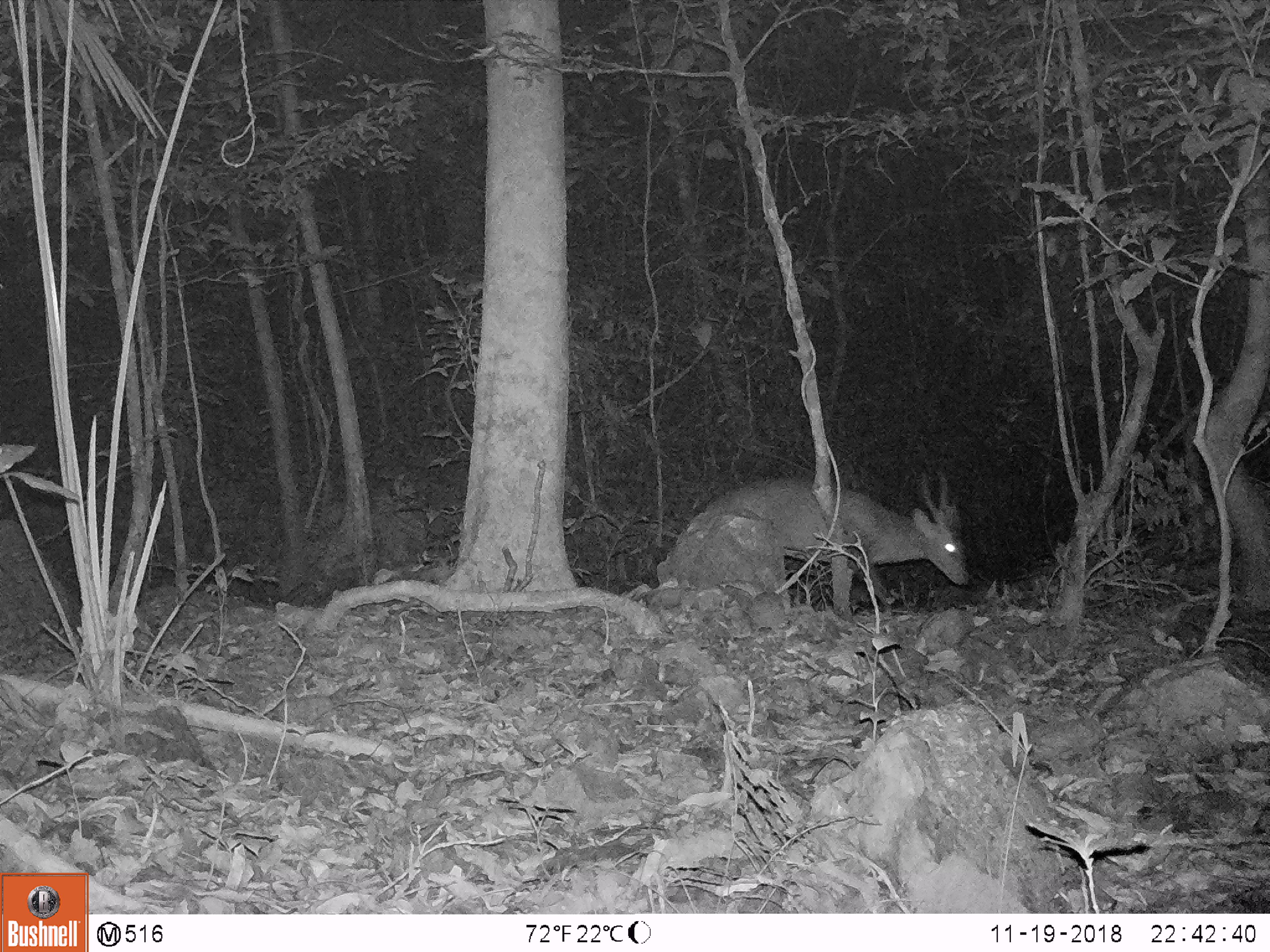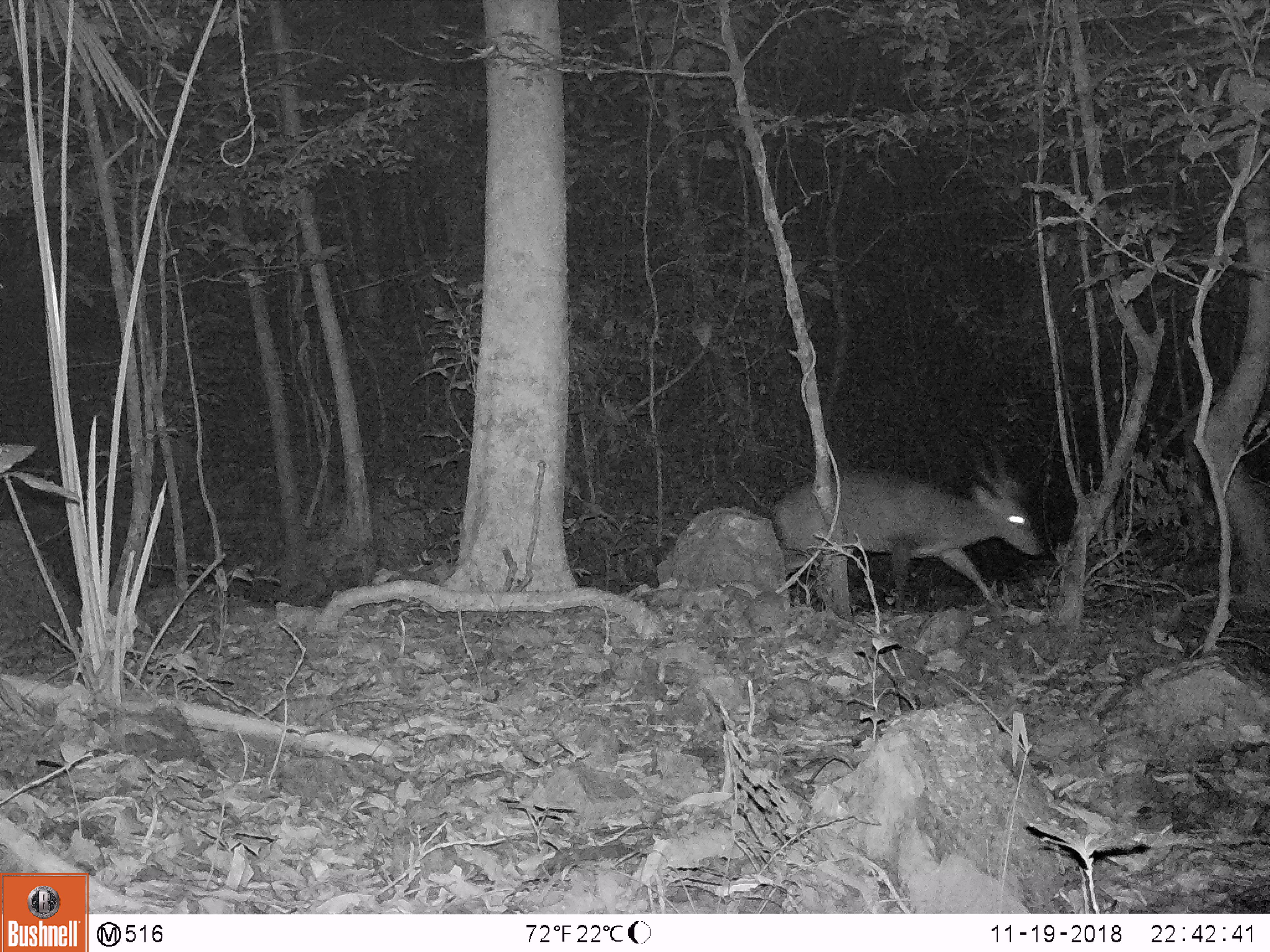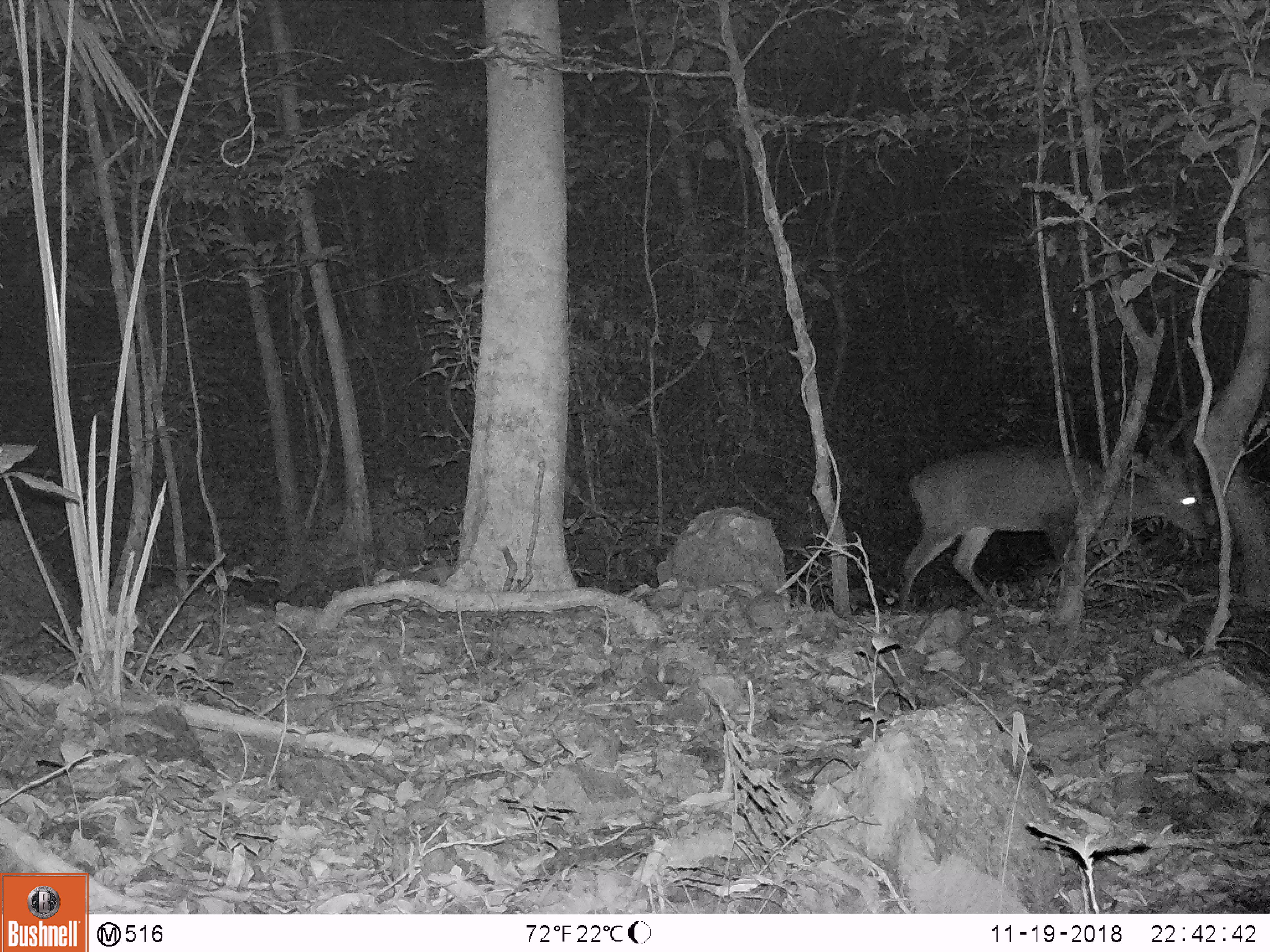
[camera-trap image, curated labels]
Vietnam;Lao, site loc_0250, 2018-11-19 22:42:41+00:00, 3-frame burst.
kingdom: Animalia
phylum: Chordata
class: Mammalia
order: Artiodactyla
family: Cervidae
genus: Muntiacus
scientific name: Muntiacus vuquangensis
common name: large-antlered muntjac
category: large antlered muntjac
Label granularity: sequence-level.